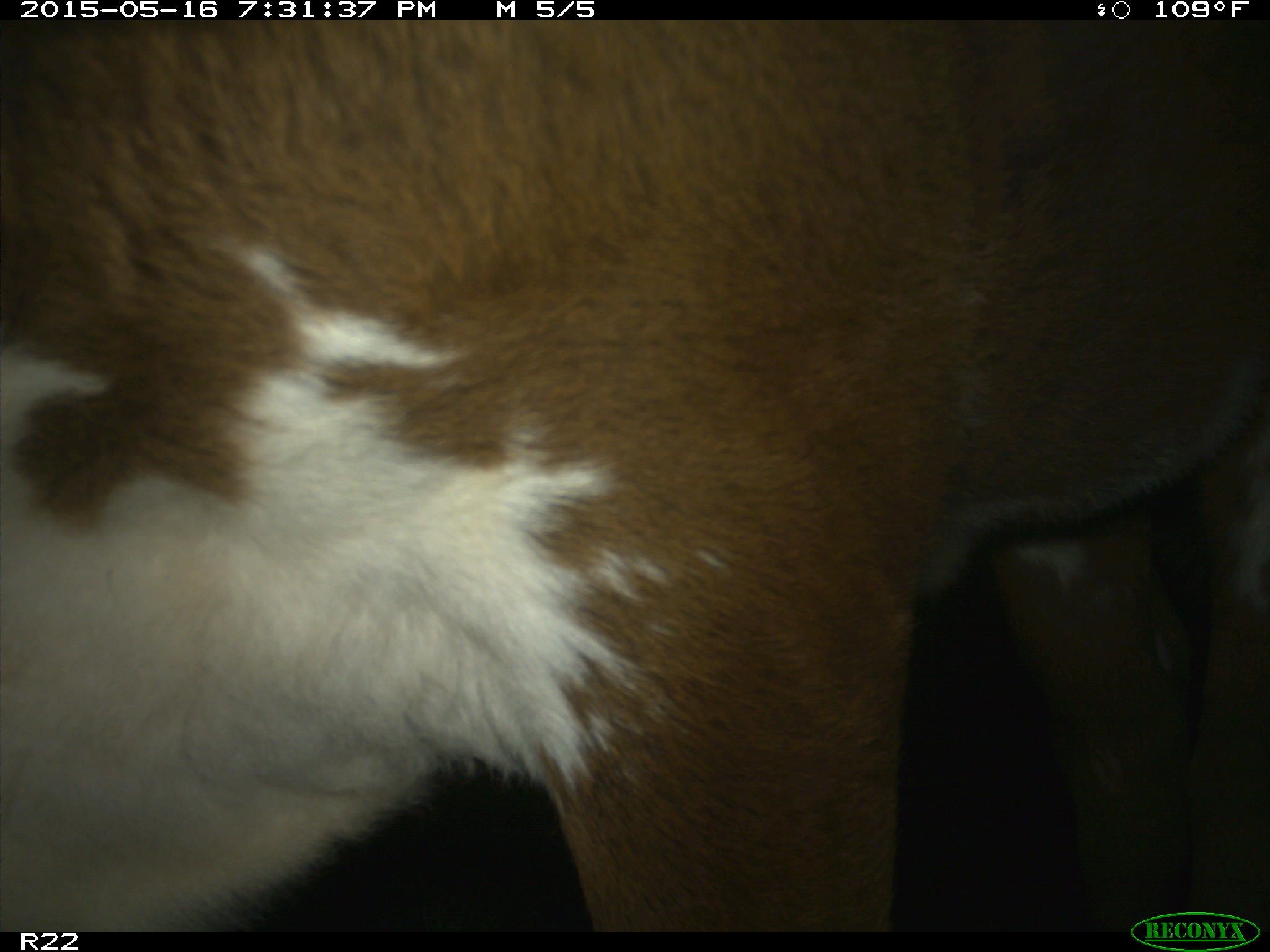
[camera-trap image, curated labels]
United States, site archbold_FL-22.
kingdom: Animalia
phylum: Chordata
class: Mammalia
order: Artiodactyla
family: Bovidae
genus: Bos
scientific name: Bos taurus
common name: domestic cow